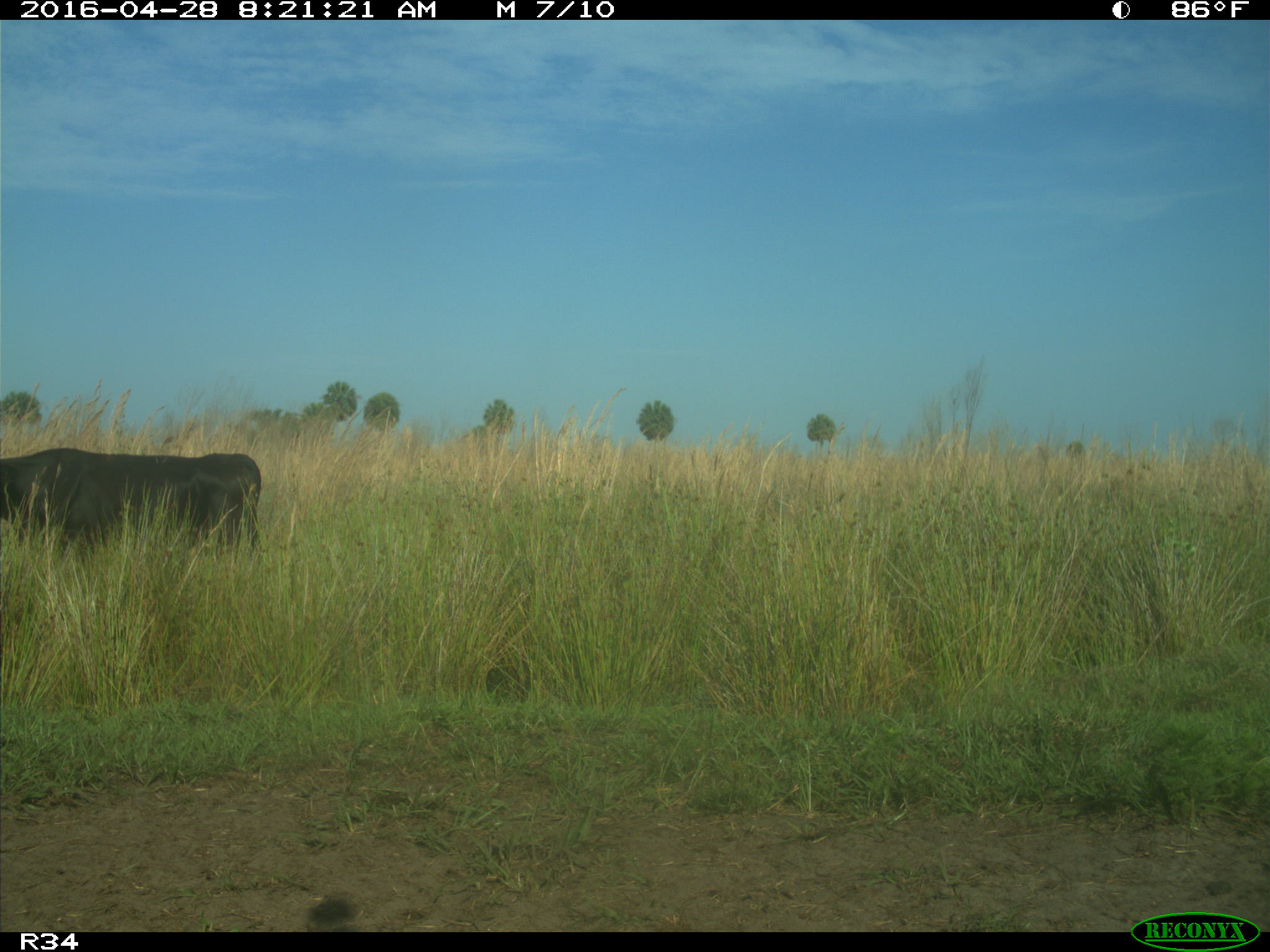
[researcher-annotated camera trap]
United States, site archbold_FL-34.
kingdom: Animalia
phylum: Chordata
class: Mammalia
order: Artiodactyla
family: Bovidae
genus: Bos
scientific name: Bos taurus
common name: domestic cow